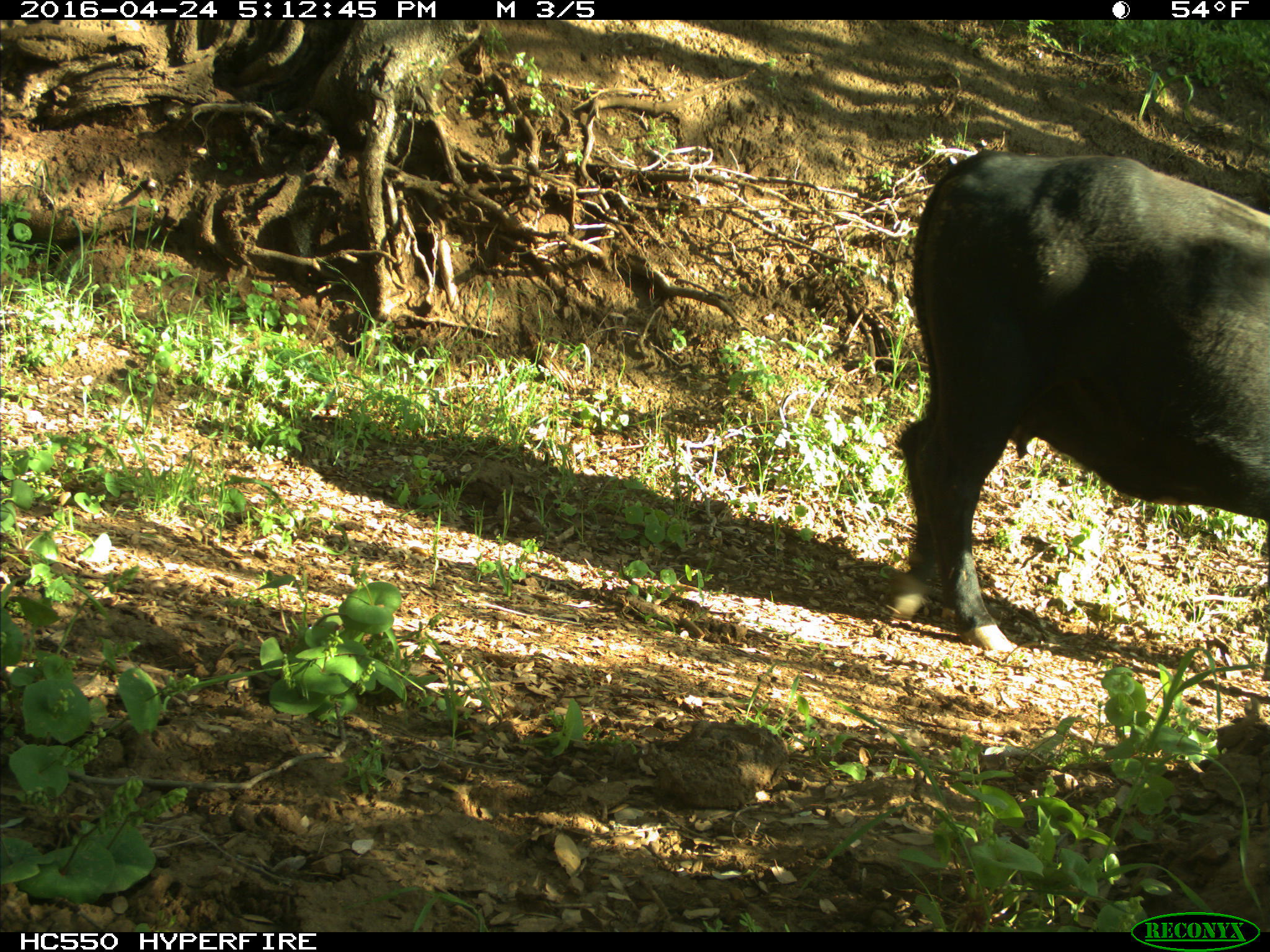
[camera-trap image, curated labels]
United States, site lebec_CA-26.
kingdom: Animalia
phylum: Chordata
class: Mammalia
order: Artiodactyla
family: Bovidae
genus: Bos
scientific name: Bos taurus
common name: domestic cow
Bos taurus (domestic cow).